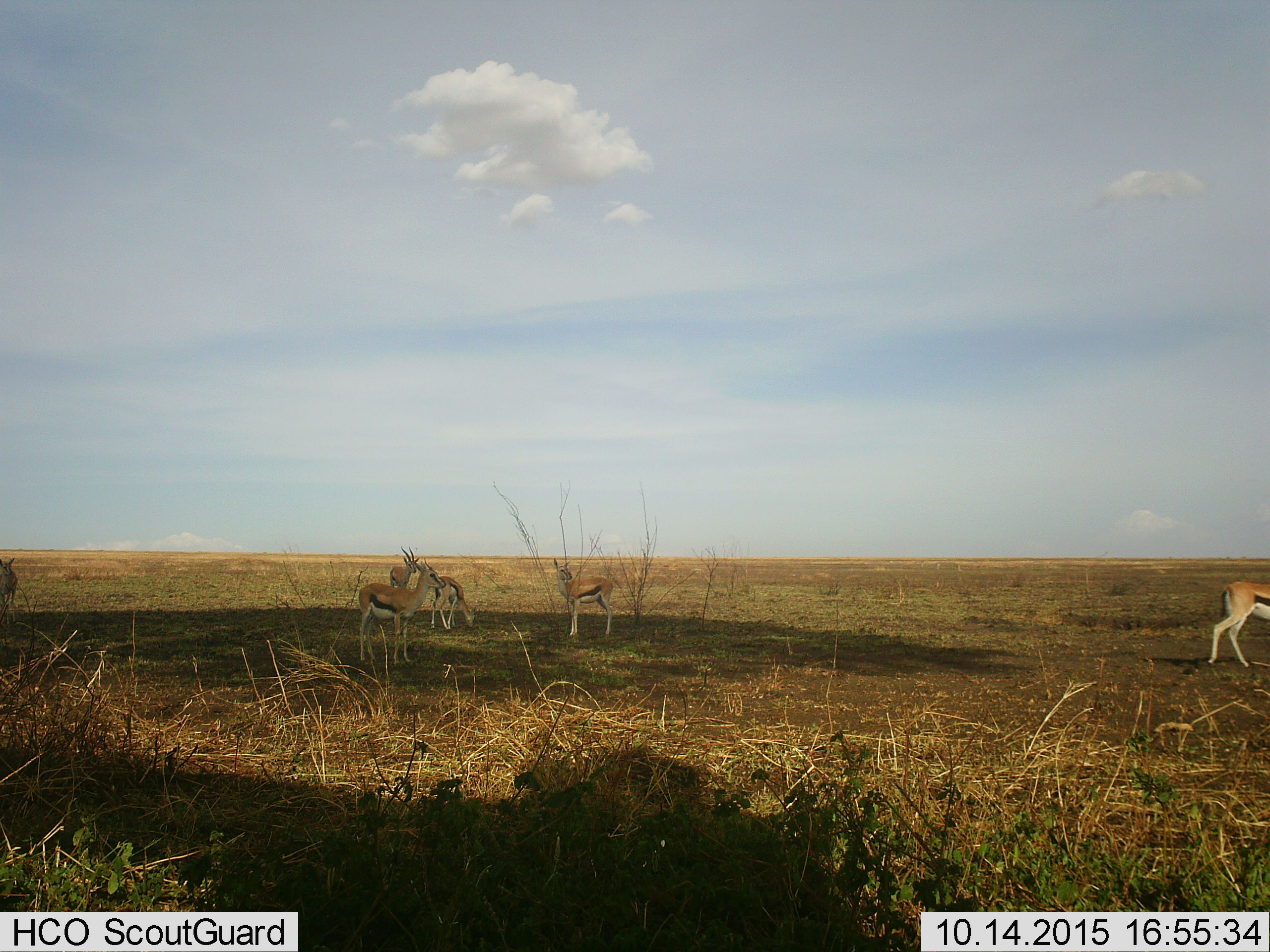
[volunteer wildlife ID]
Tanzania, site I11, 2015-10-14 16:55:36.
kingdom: Animalia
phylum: Chordata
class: Mammalia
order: Artiodactyla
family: Bovidae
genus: Eudorcas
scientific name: Eudorcas thomsonii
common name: thomson's gazelle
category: gazellethomsons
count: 6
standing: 80%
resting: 0%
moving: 50%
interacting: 0%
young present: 10%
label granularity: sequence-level